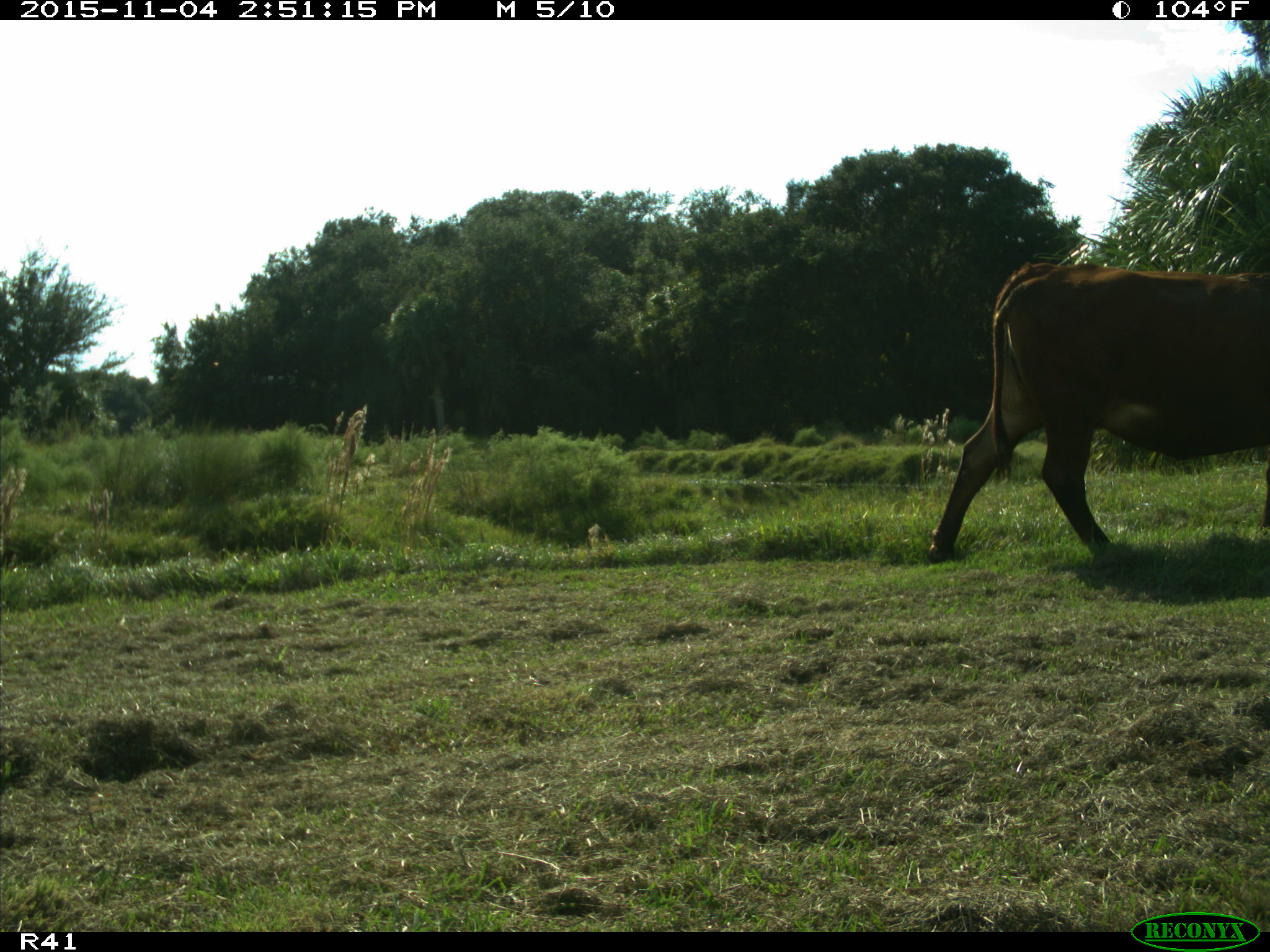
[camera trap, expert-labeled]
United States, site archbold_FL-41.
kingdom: Animalia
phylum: Chordata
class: Mammalia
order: Artiodactyla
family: Bovidae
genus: Bos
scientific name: Bos taurus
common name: domestic cow